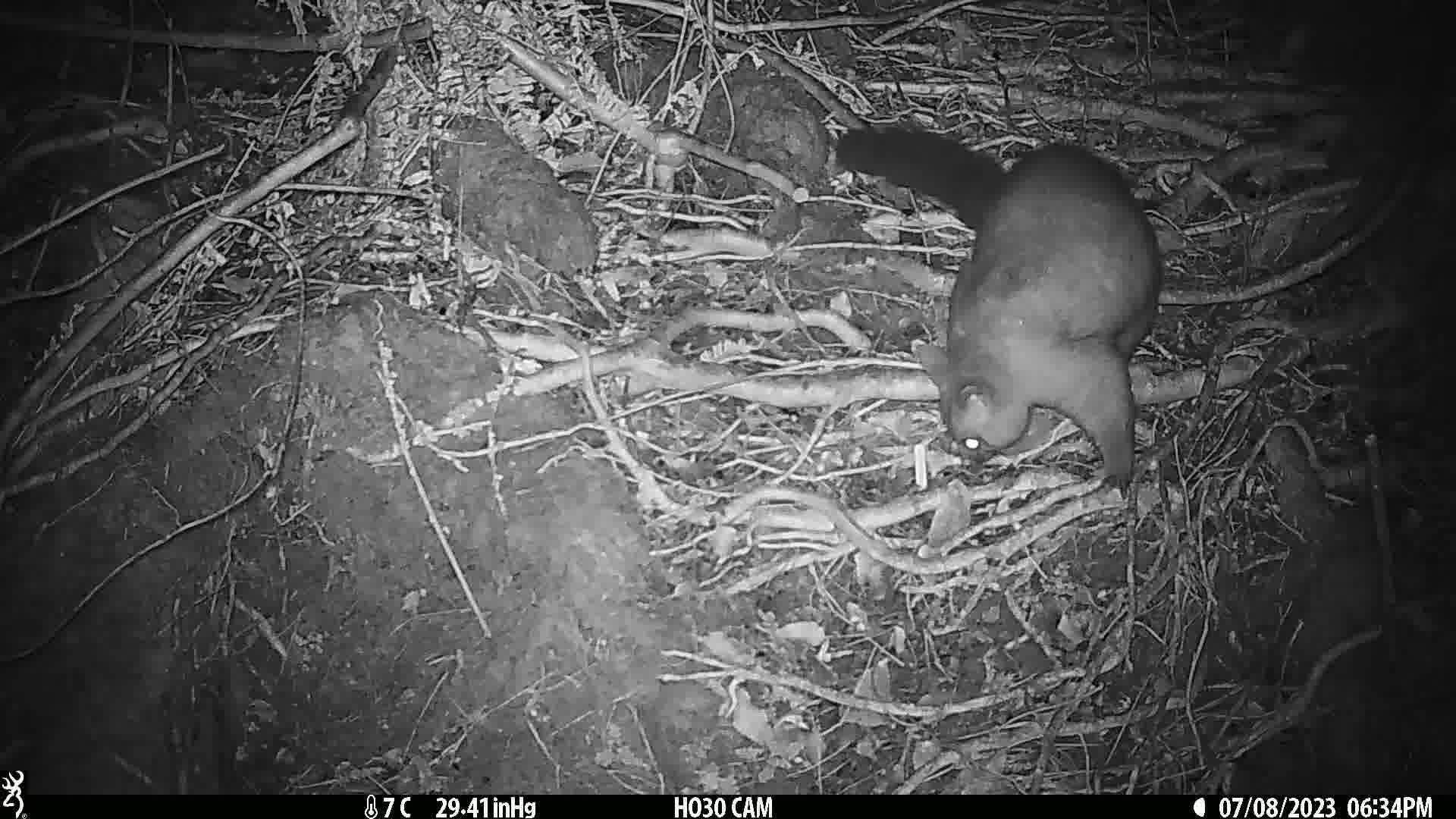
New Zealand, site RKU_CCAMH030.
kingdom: Animalia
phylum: Chordata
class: Mammalia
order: Diprotodontia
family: Phalangeridae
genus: Trichosurus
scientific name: Trichosurus vulpecula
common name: common brushtail possum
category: possum